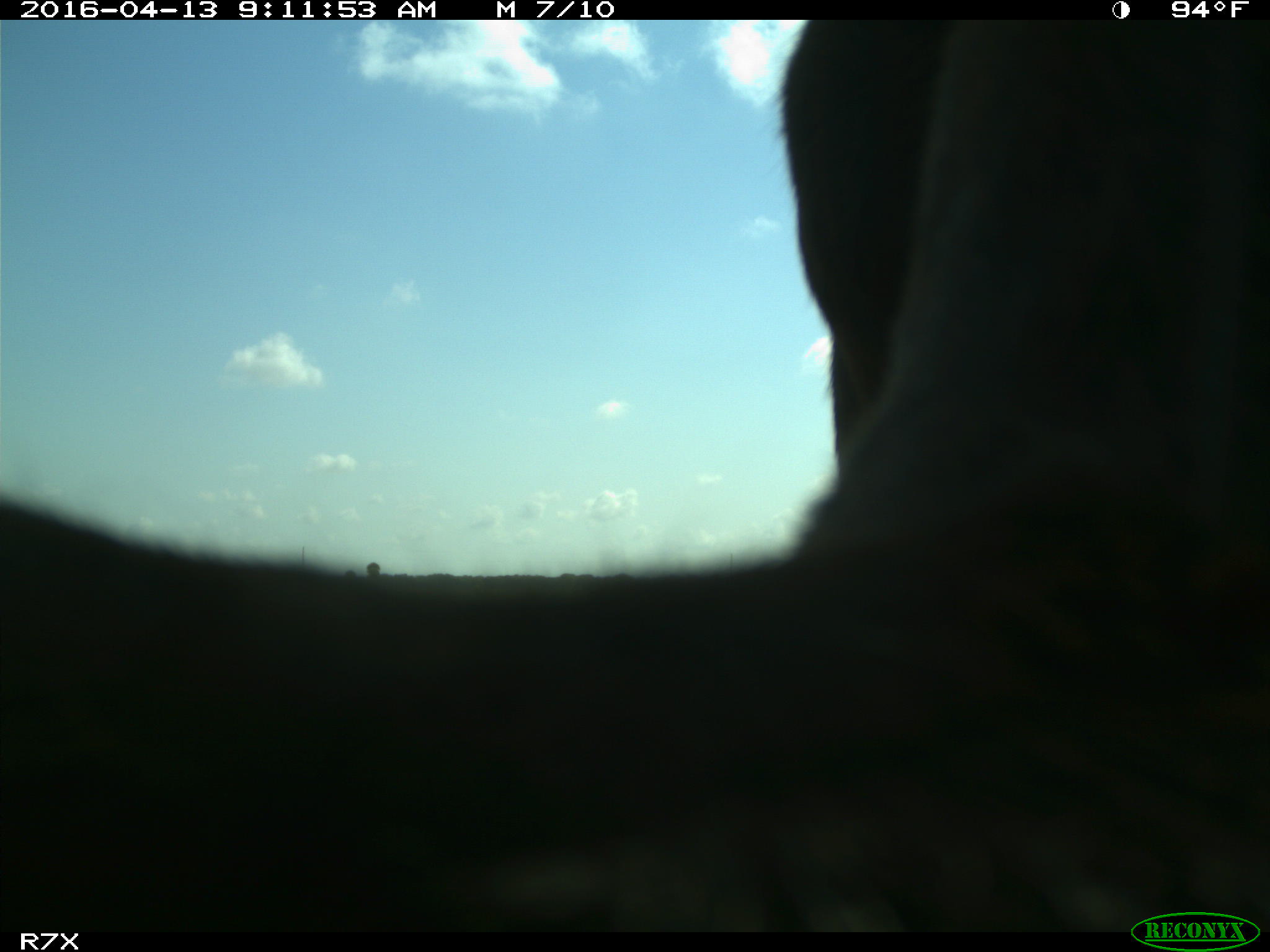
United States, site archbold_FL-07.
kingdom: Animalia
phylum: Chordata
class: Mammalia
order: Artiodactyla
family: Bovidae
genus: Bos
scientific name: Bos taurus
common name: domestic cow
Bos taurus (domestic cow).